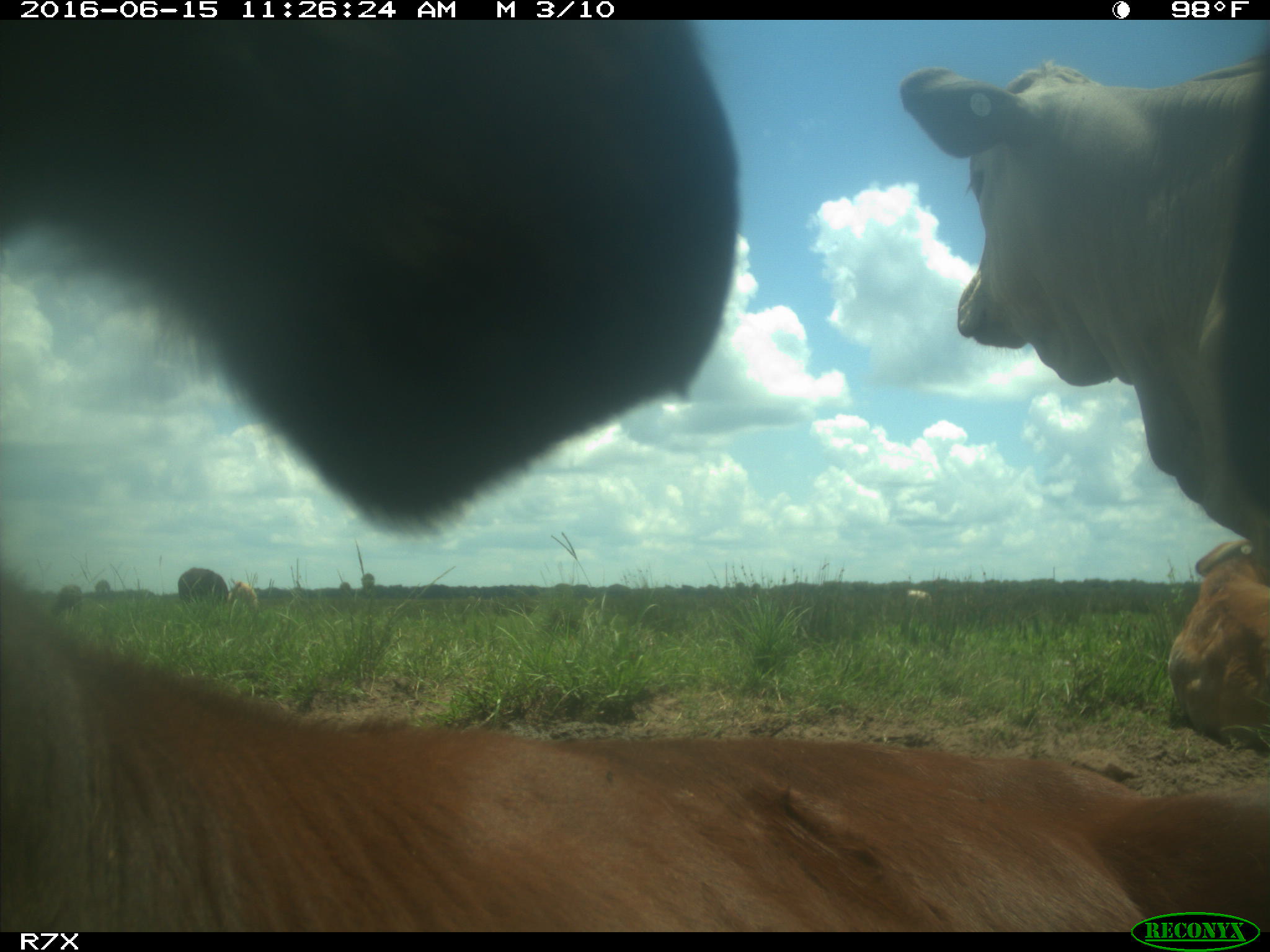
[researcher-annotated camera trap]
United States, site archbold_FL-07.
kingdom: Animalia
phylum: Chordata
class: Mammalia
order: Artiodactyla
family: Bovidae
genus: Bos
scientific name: Bos taurus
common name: domestic cow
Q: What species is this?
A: Bos taurus (domestic cow).